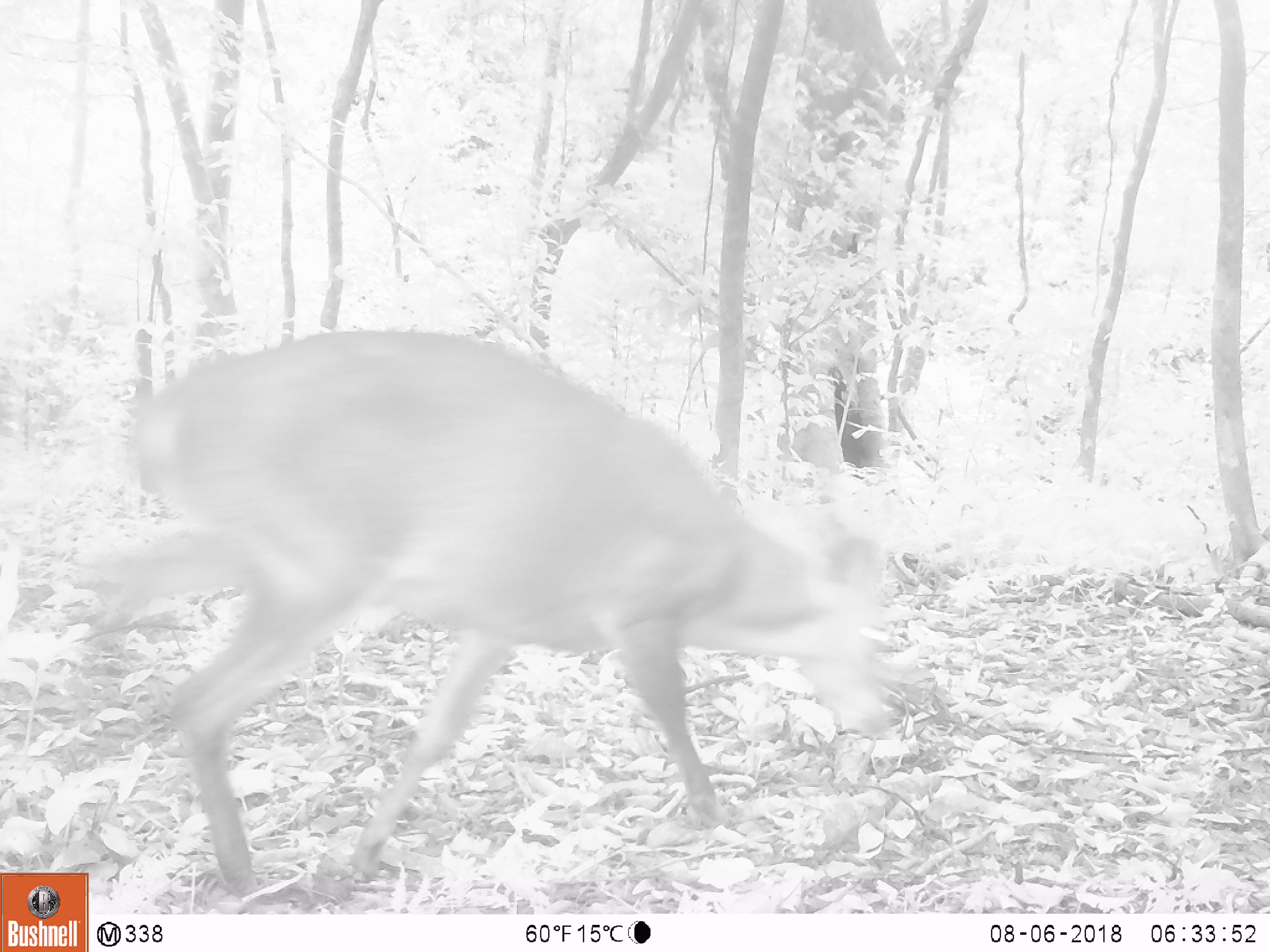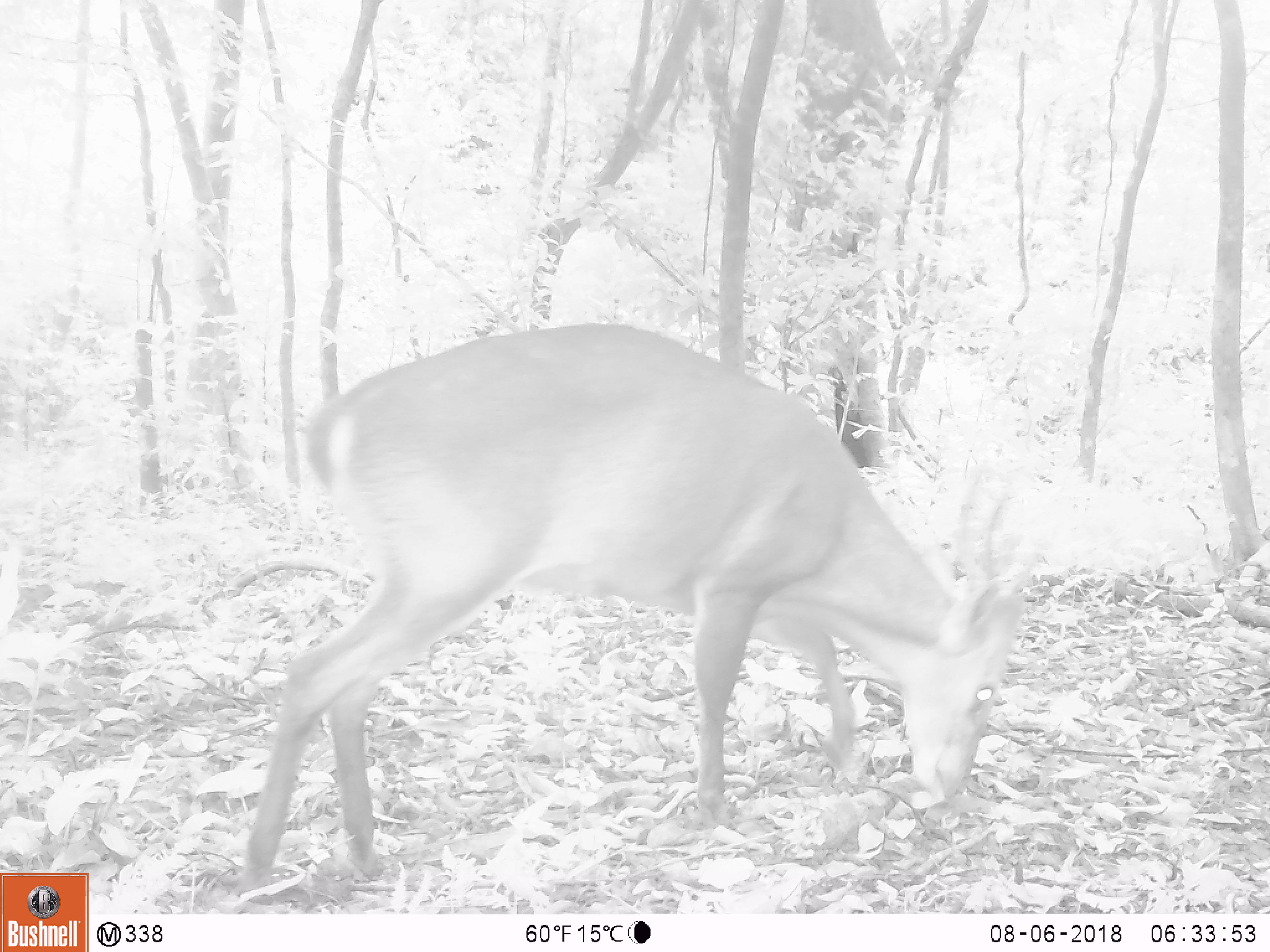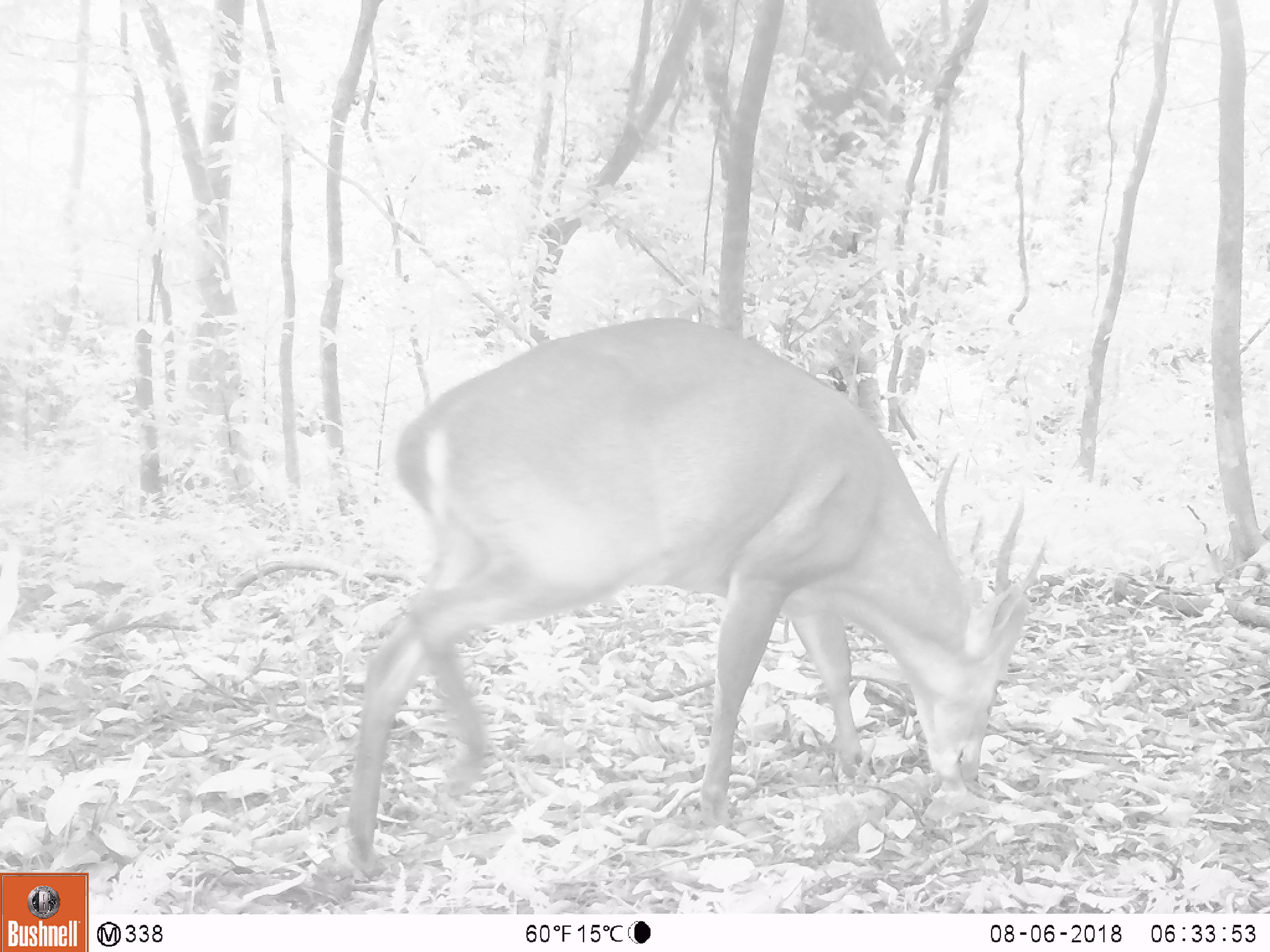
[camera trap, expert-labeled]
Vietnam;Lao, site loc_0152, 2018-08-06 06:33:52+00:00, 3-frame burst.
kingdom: Animalia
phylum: Chordata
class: Mammalia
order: Artiodactyla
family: Cervidae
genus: Muntiacus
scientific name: Muntiacus vuquangensis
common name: large-antlered muntjac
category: large antlered muntjac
Large antlered muntjac (large-antlered muntjac) (Muntiacus vuquangensis). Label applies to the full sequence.